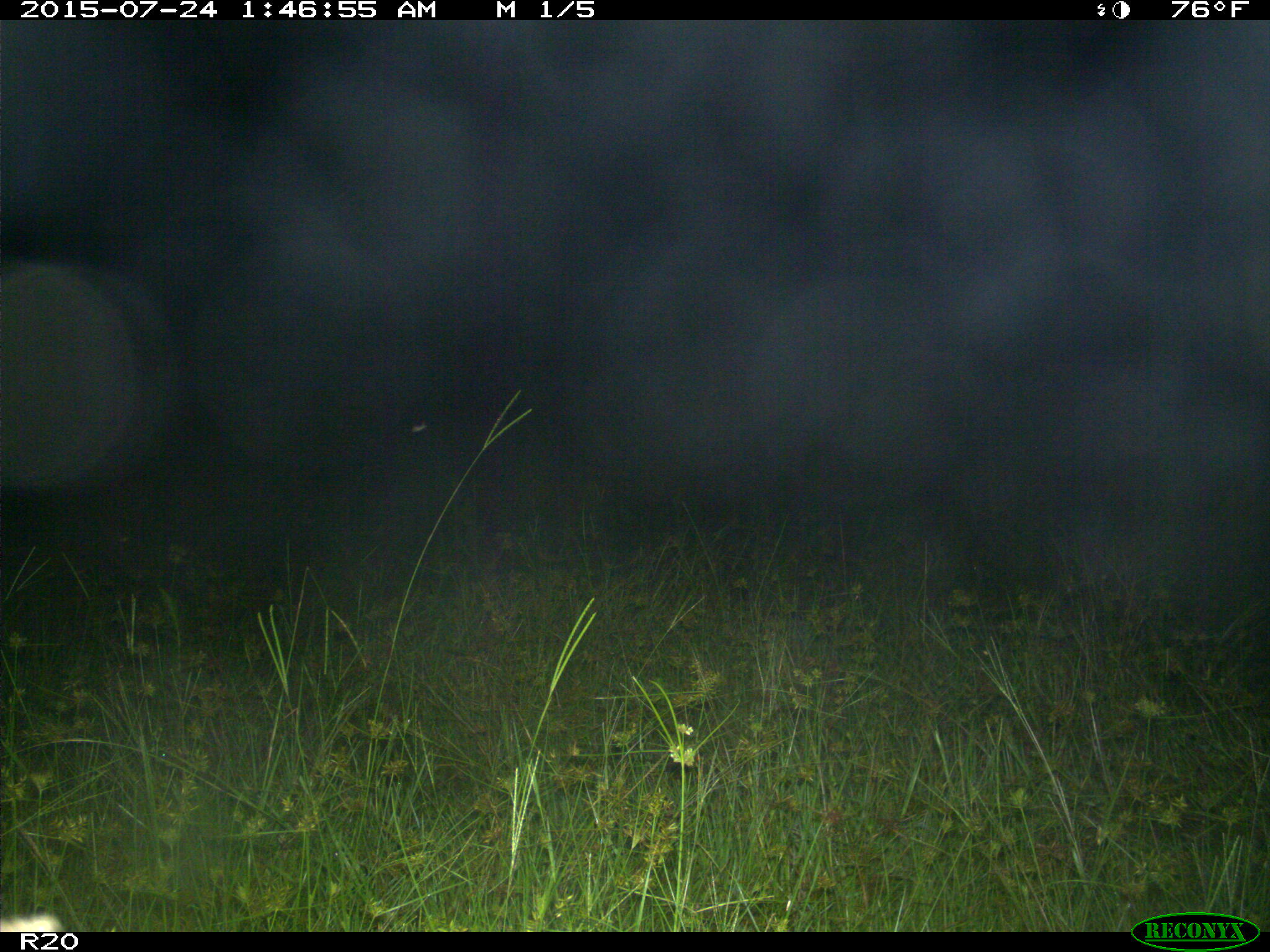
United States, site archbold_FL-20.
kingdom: Animalia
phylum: Chordata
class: Mammalia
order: Artiodactyla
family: Bovidae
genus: Bos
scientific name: Bos taurus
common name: domestic cow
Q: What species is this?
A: Bos taurus (domestic cow).